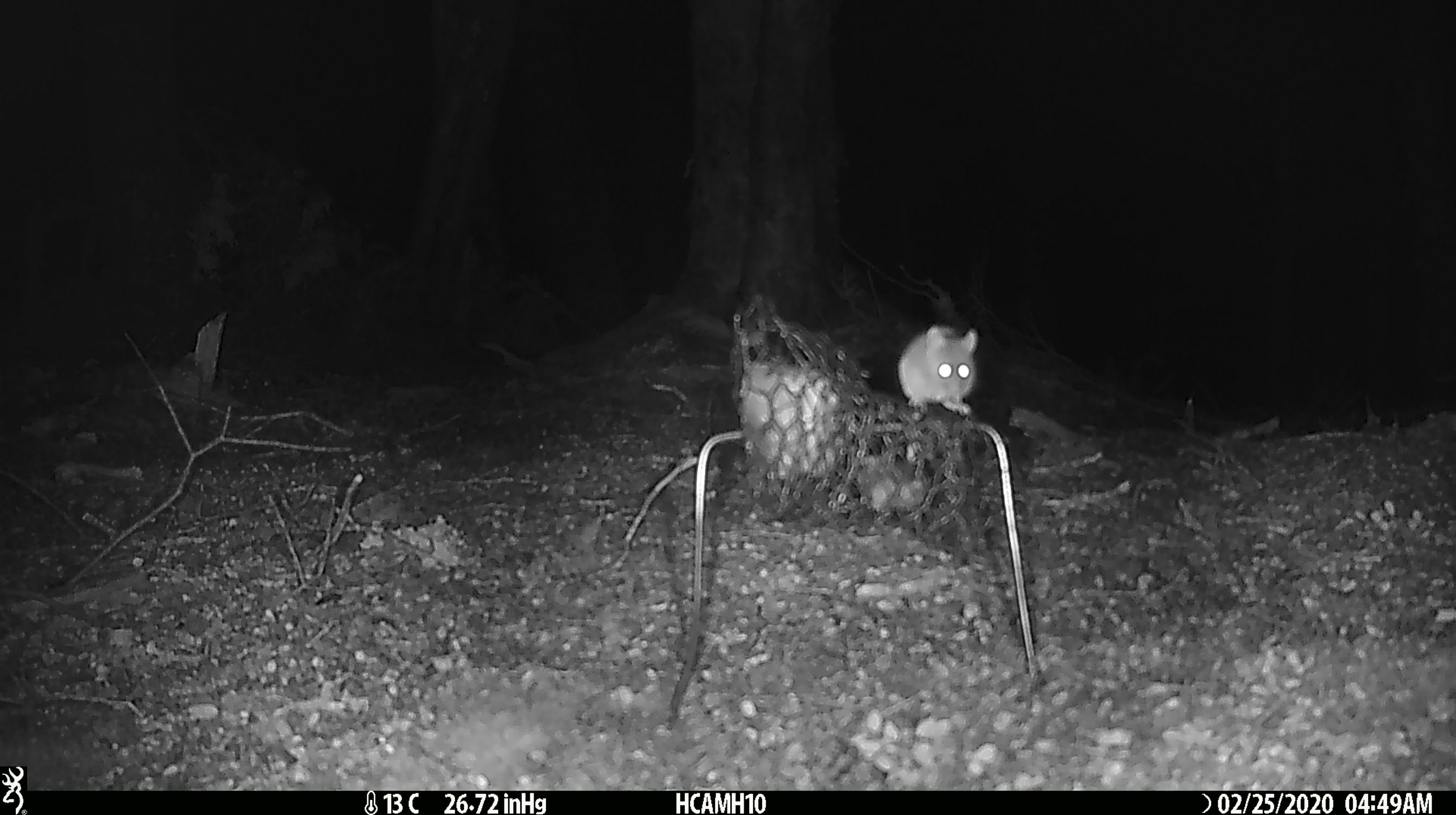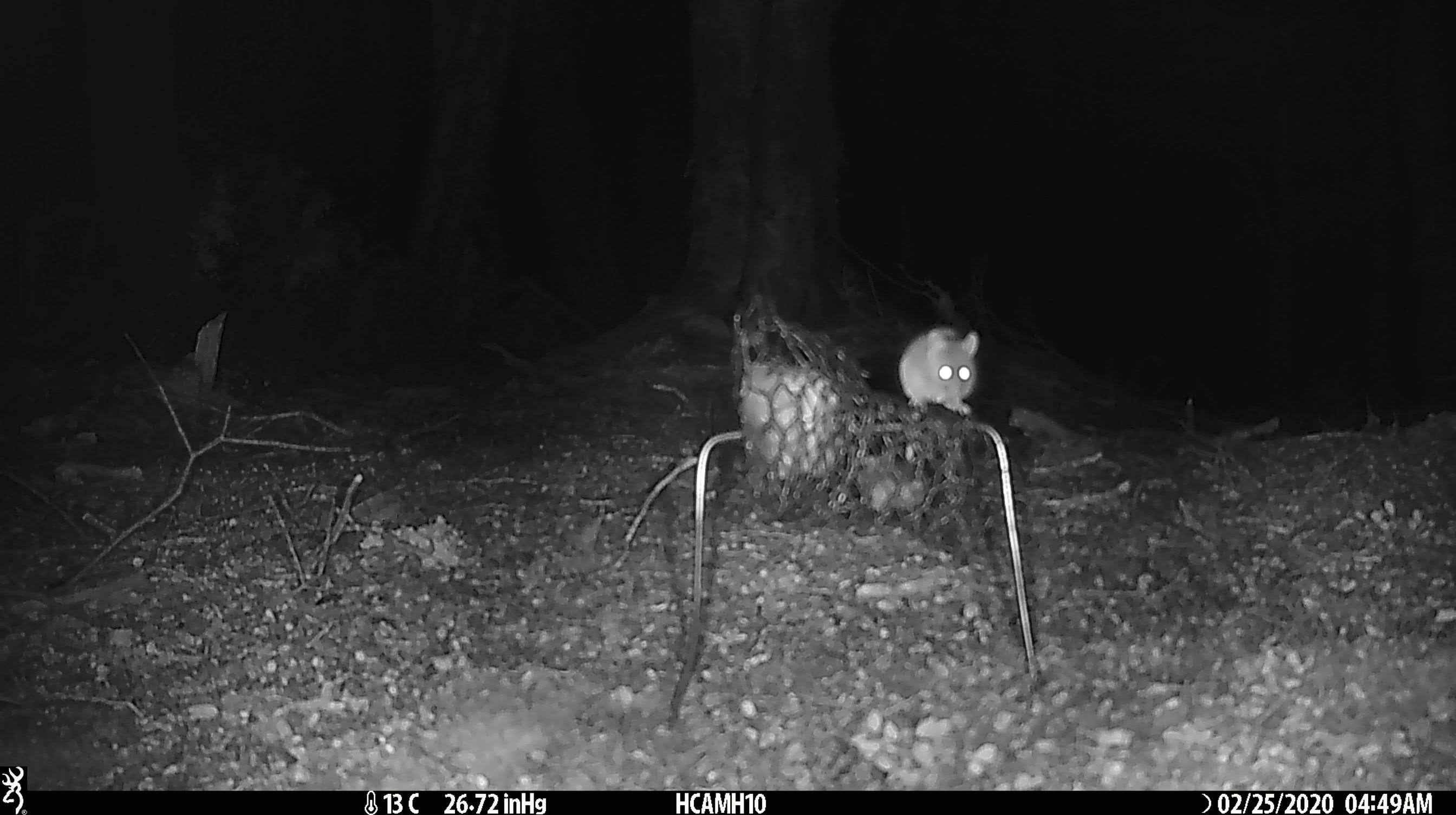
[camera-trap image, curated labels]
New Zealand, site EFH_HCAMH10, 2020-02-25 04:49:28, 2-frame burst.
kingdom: Animalia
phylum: Chordata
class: Mammalia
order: Rodentia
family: Muridae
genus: Mus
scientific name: Mus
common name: mouse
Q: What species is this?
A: Mouse (Mus).